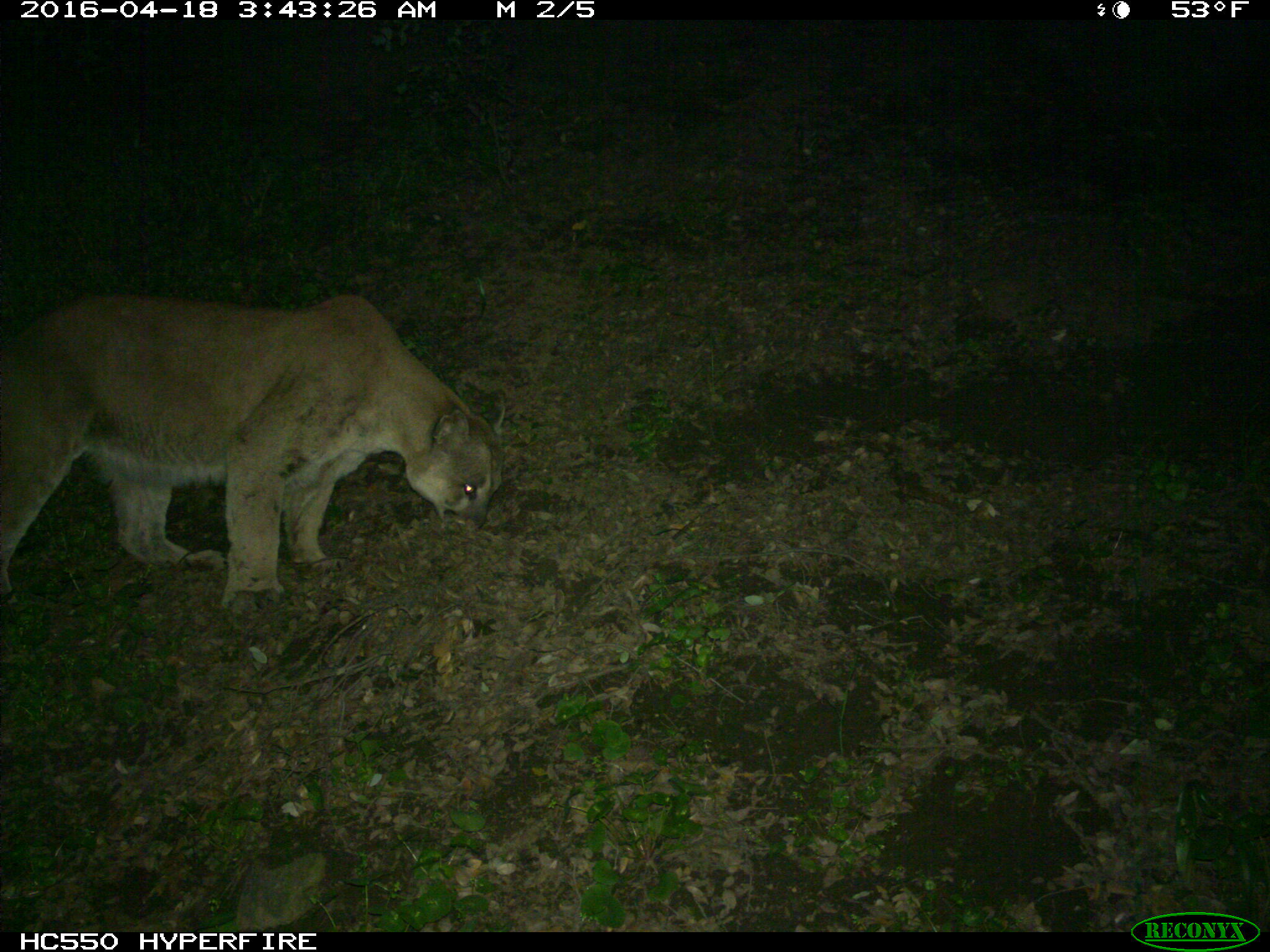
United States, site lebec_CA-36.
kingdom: Animalia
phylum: Chordata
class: Mammalia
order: Carnivora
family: Felidae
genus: Puma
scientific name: Puma concolor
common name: mountain lion